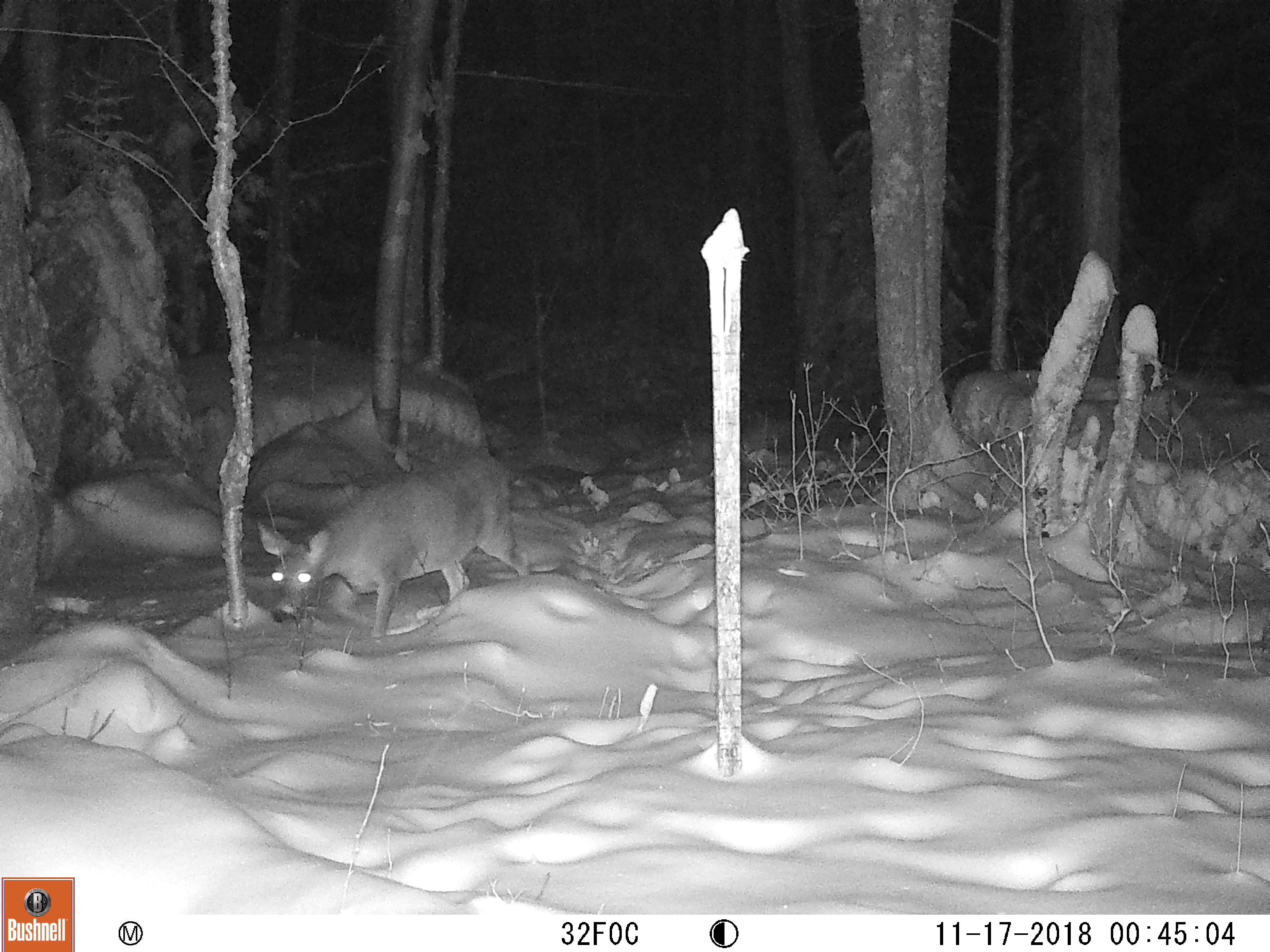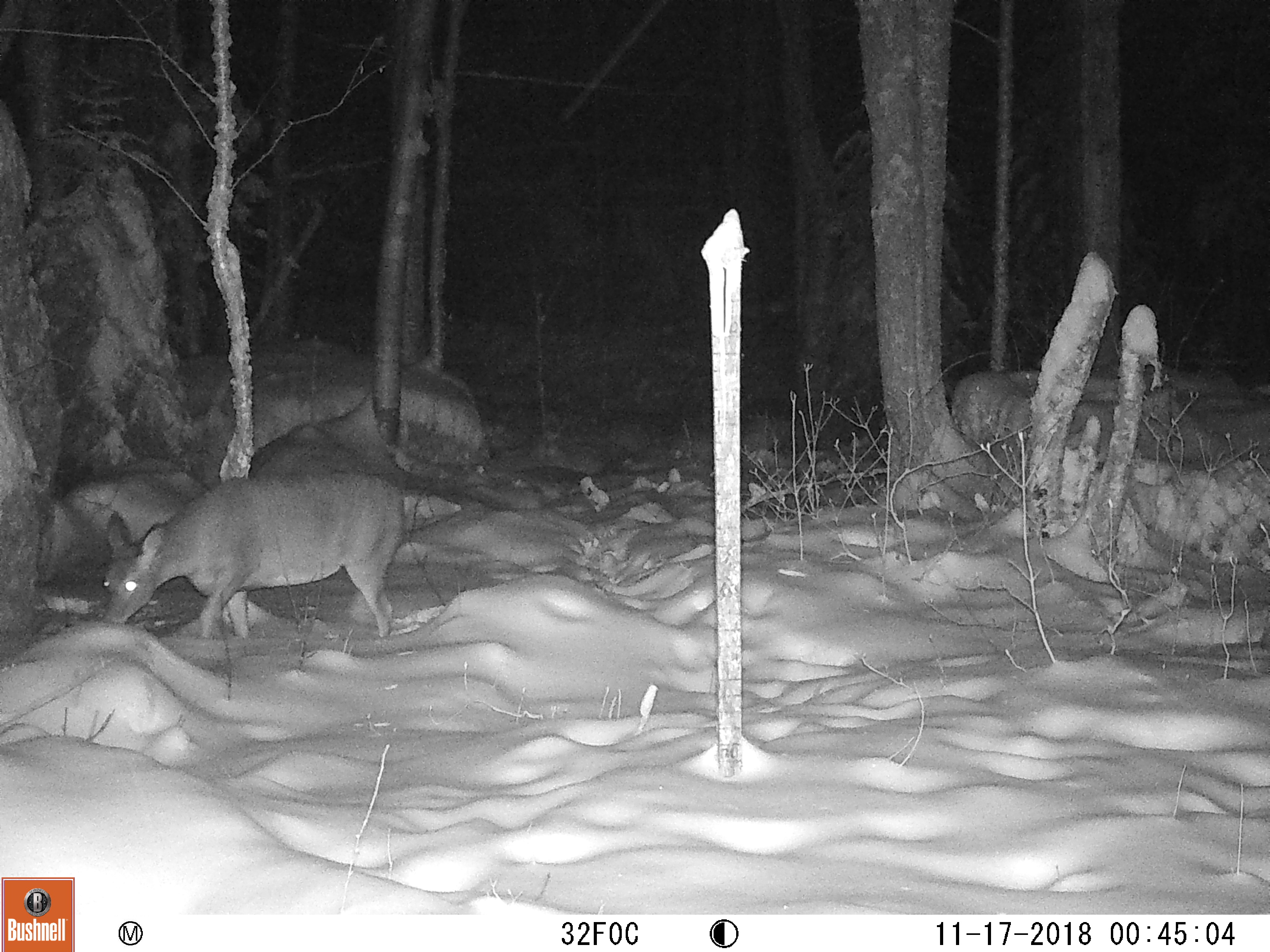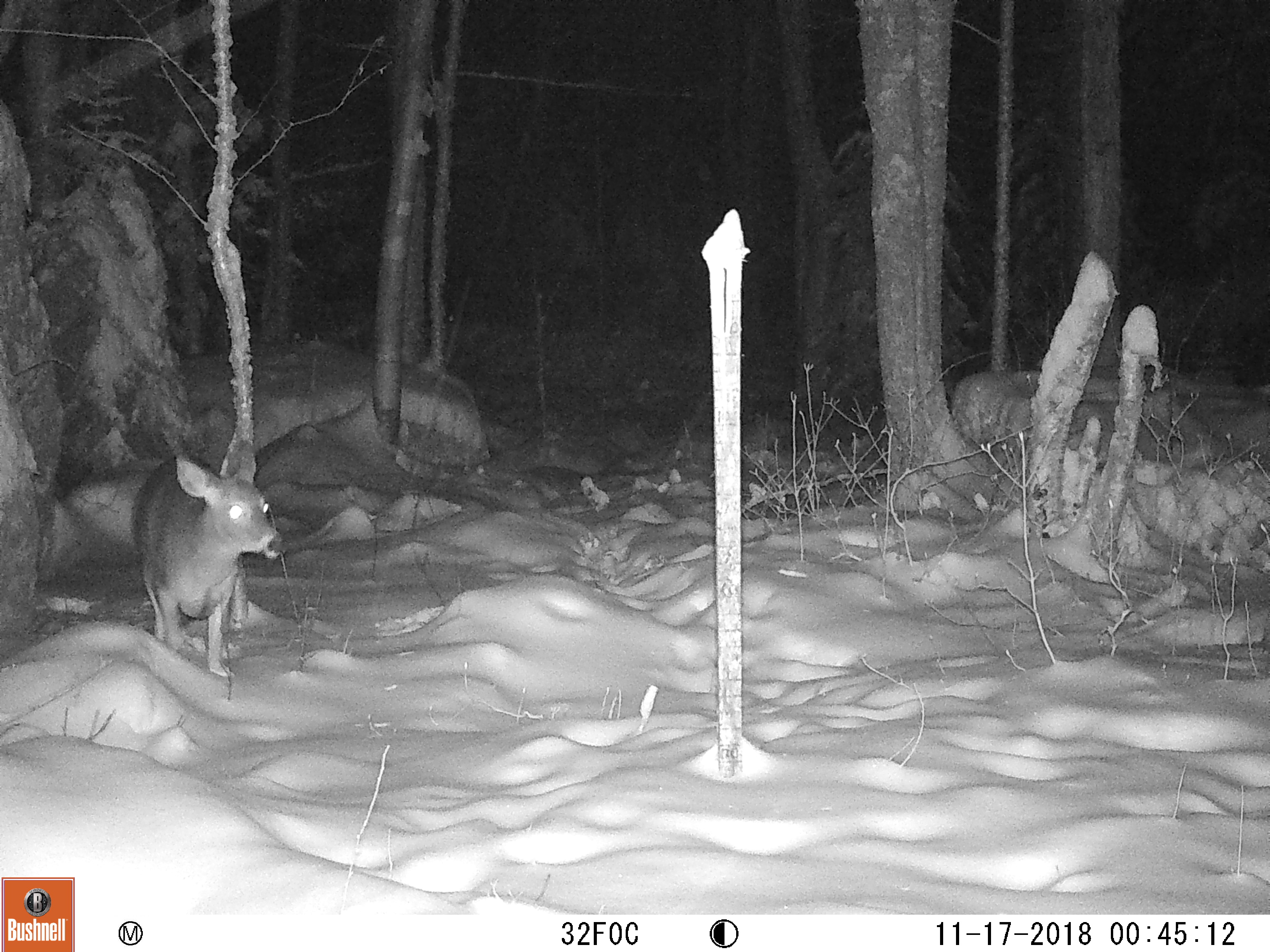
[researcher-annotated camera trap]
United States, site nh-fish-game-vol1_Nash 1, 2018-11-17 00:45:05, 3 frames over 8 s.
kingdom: Animalia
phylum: Chordata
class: Mammalia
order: Artiodactyla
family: Cervidae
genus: Odocoileus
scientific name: Odocoileus virginianus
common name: white-tailed deer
White-tailed deer (Odocoileus virginianus).